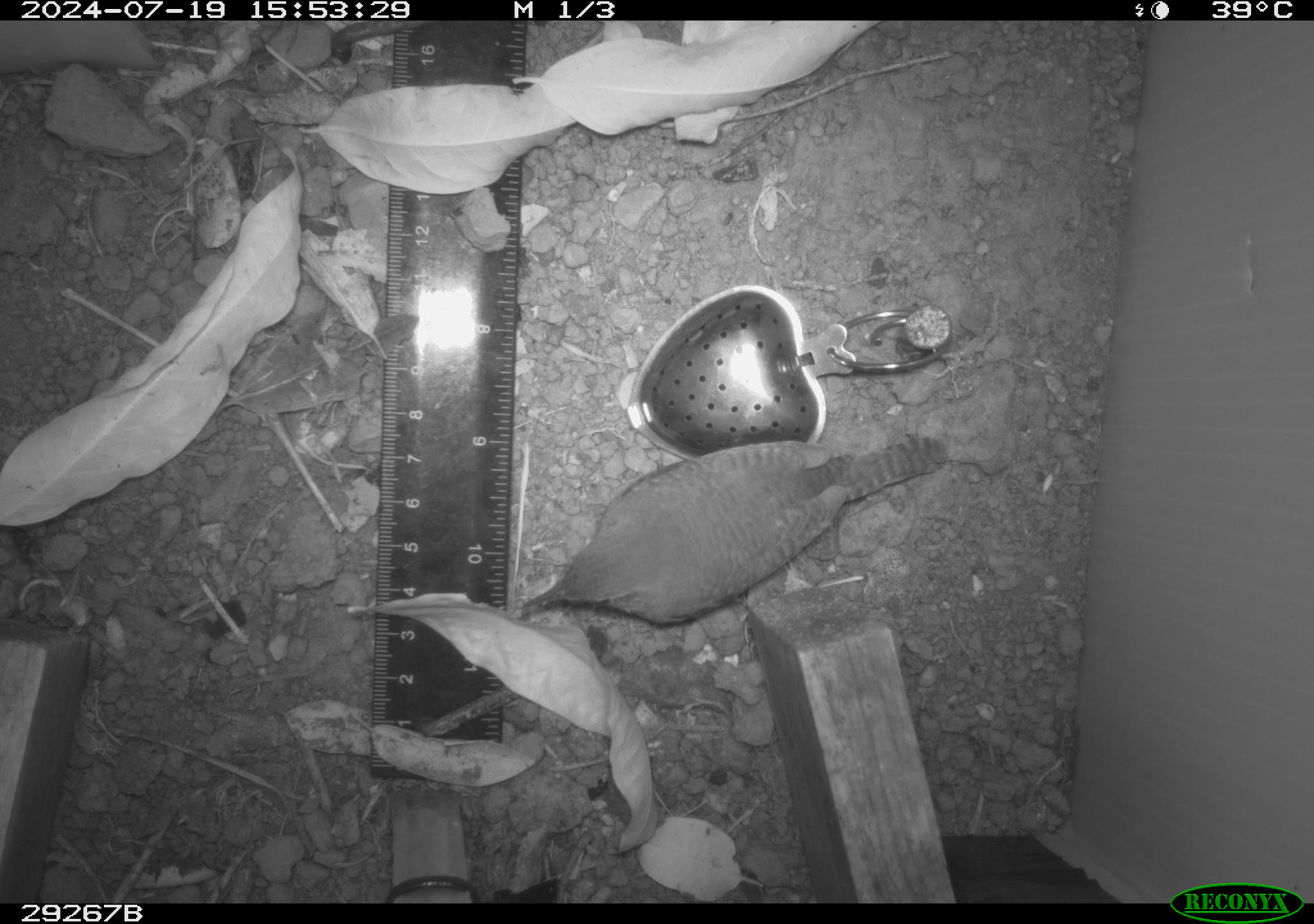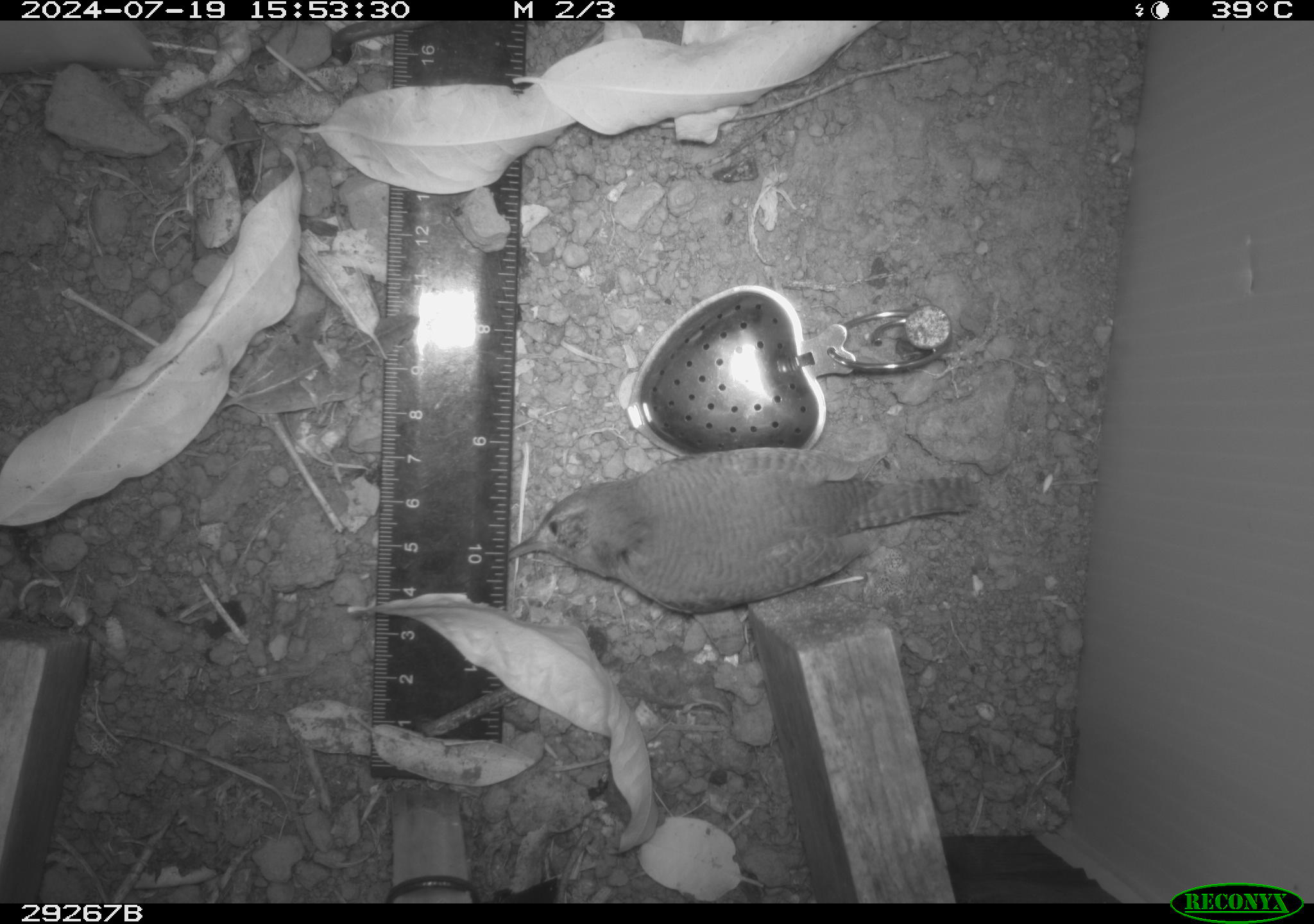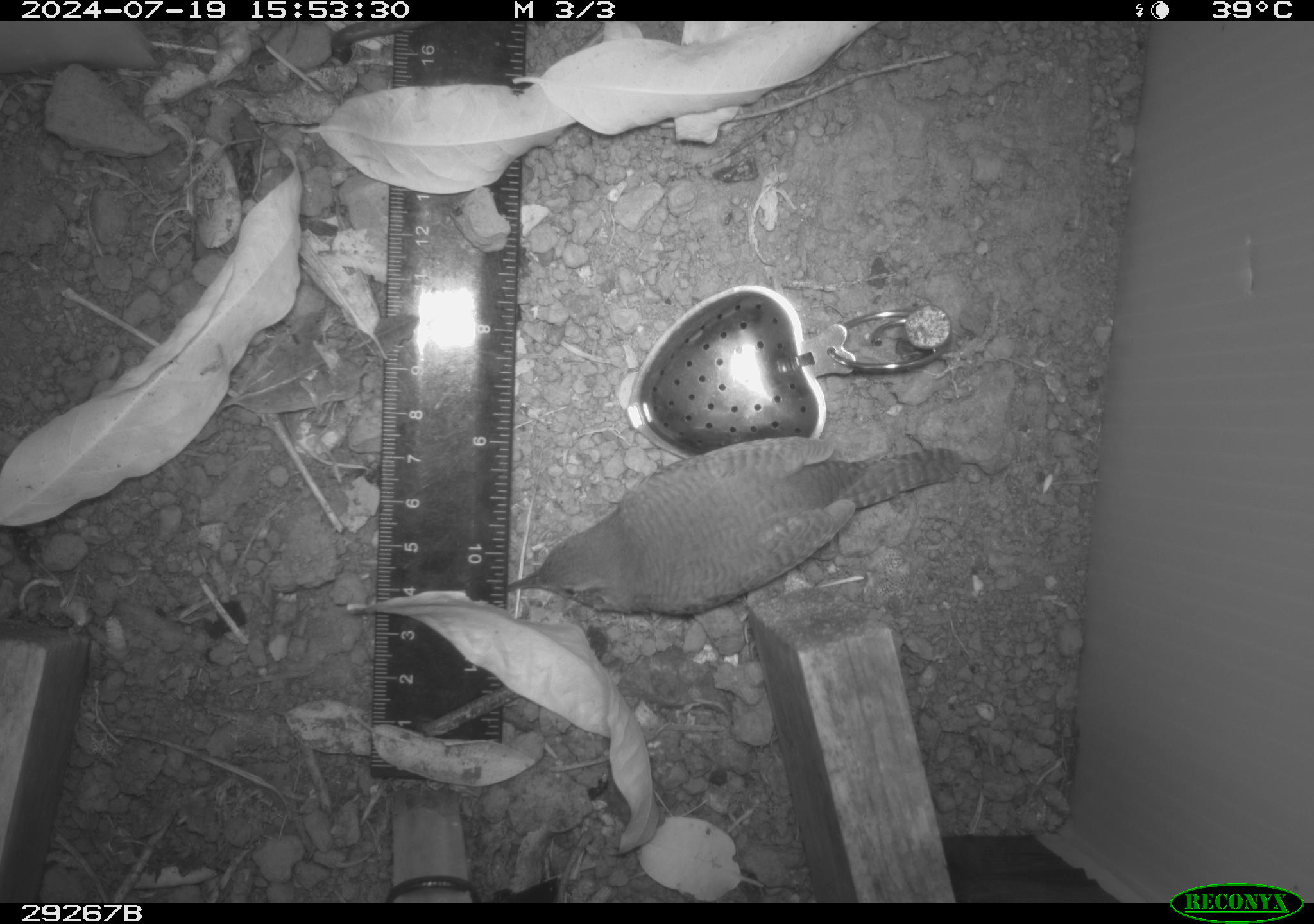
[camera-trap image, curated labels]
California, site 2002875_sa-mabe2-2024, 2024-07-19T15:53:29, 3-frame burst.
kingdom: Animalia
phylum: Chordata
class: Aves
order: Passeriformes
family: Troglodytidae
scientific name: Troglodytidae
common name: wren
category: troglodytidae family